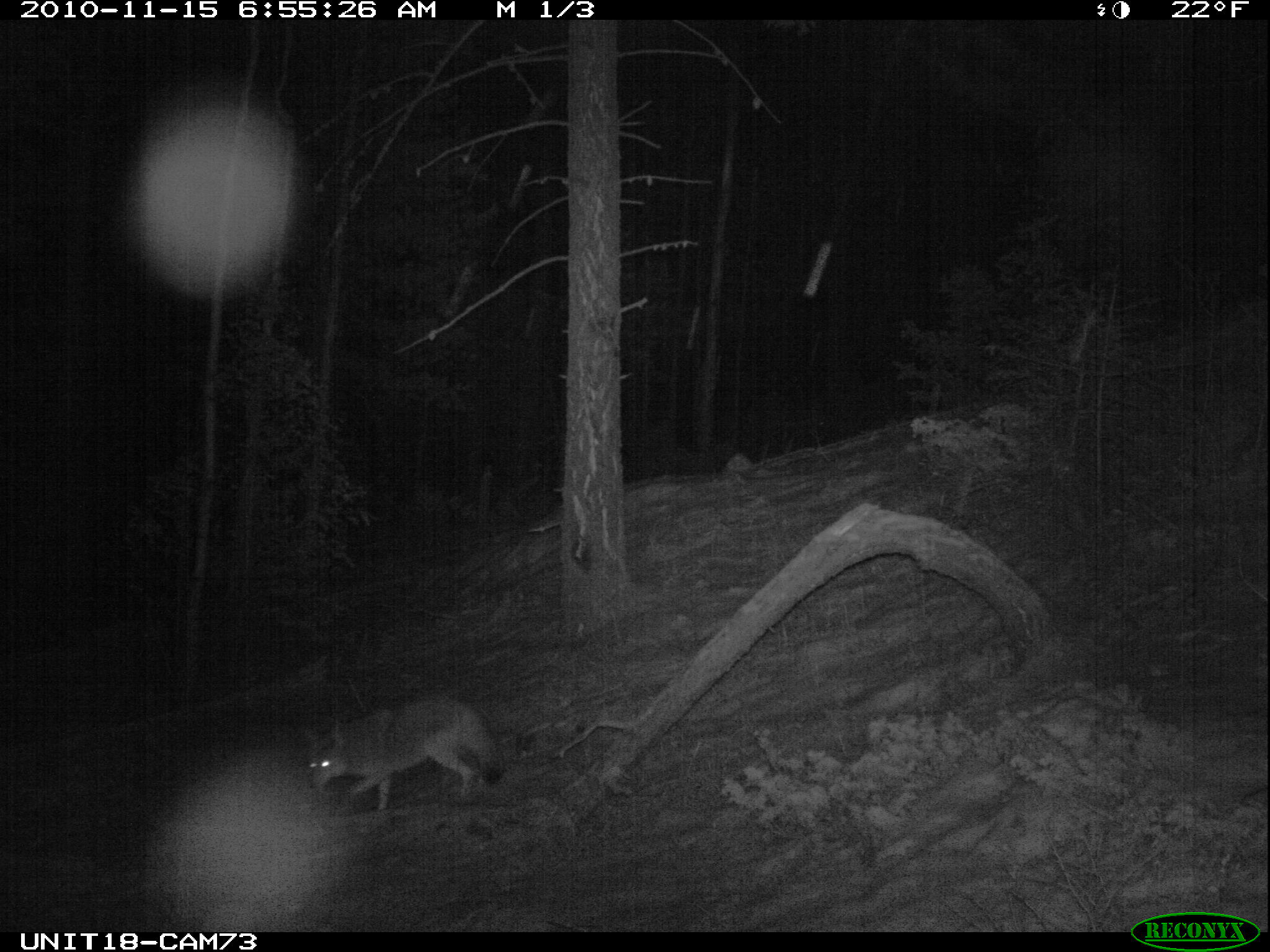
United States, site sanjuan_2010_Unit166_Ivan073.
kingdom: Animalia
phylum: Chordata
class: Mammalia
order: Carnivora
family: Canidae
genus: Canis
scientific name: Canis latrans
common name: coyote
Canis latrans (coyote).